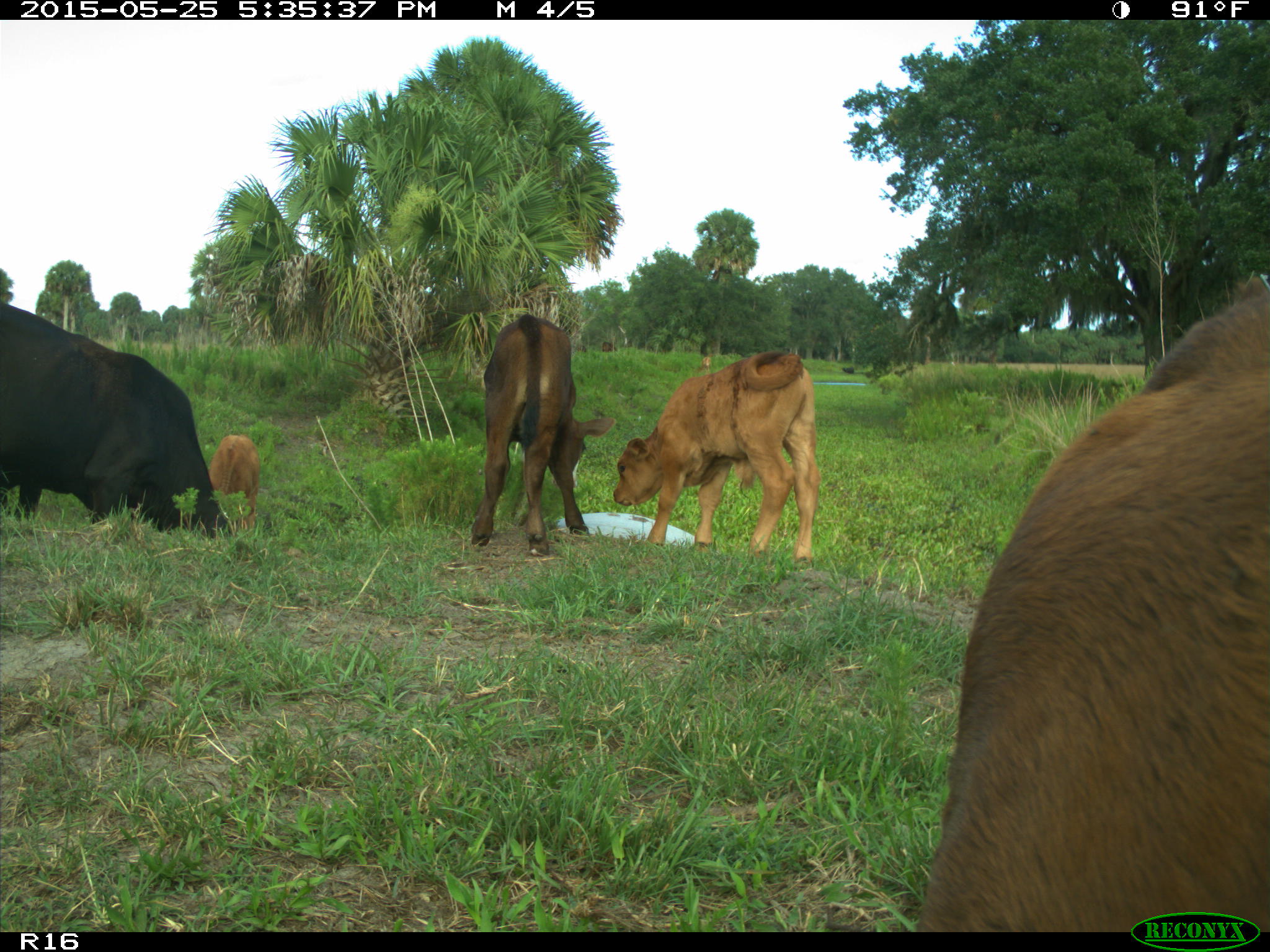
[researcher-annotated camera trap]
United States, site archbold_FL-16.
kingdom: Animalia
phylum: Chordata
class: Mammalia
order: Artiodactyla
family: Bovidae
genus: Bos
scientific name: Bos taurus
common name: domestic cow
Bos taurus (domestic cow).